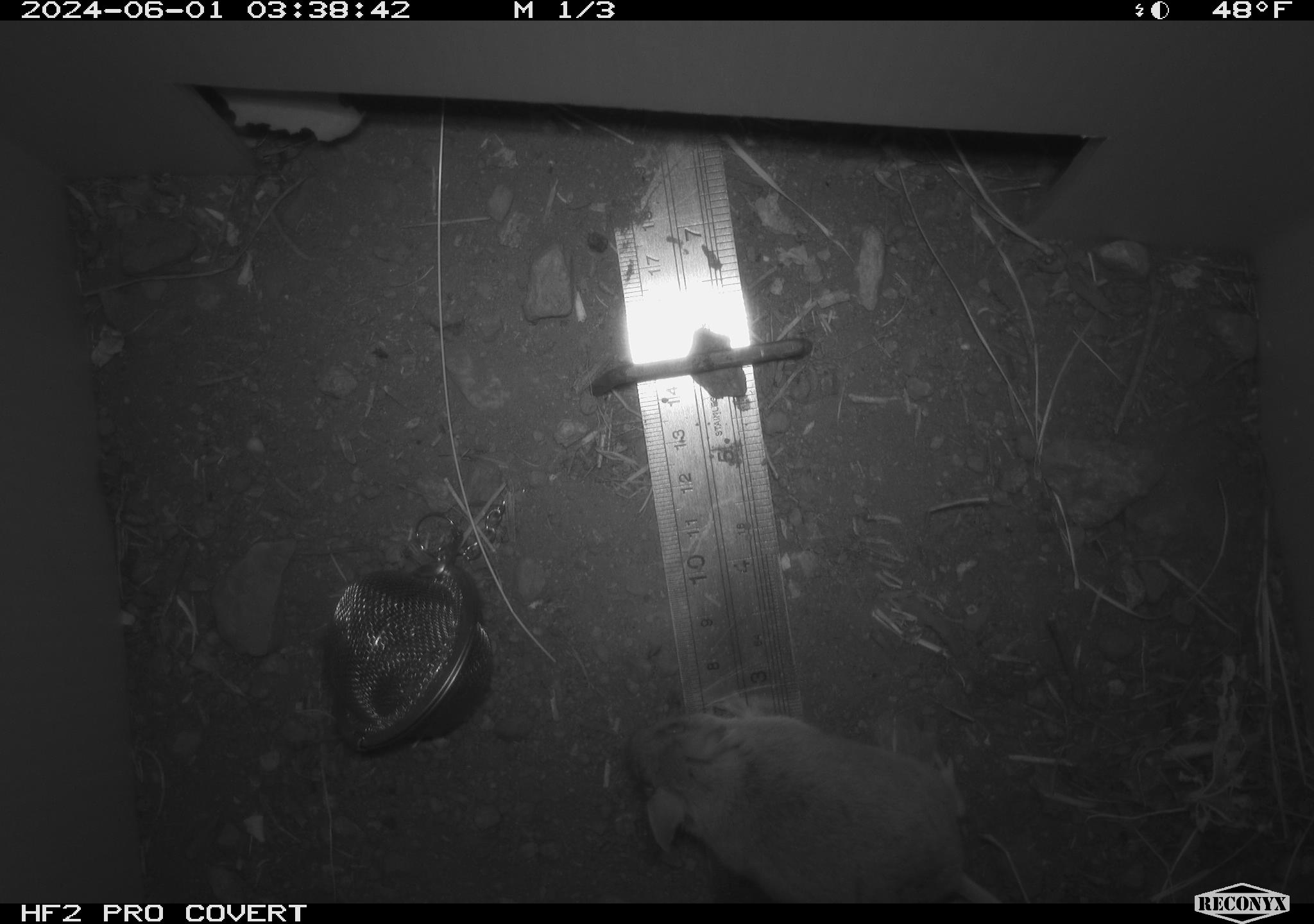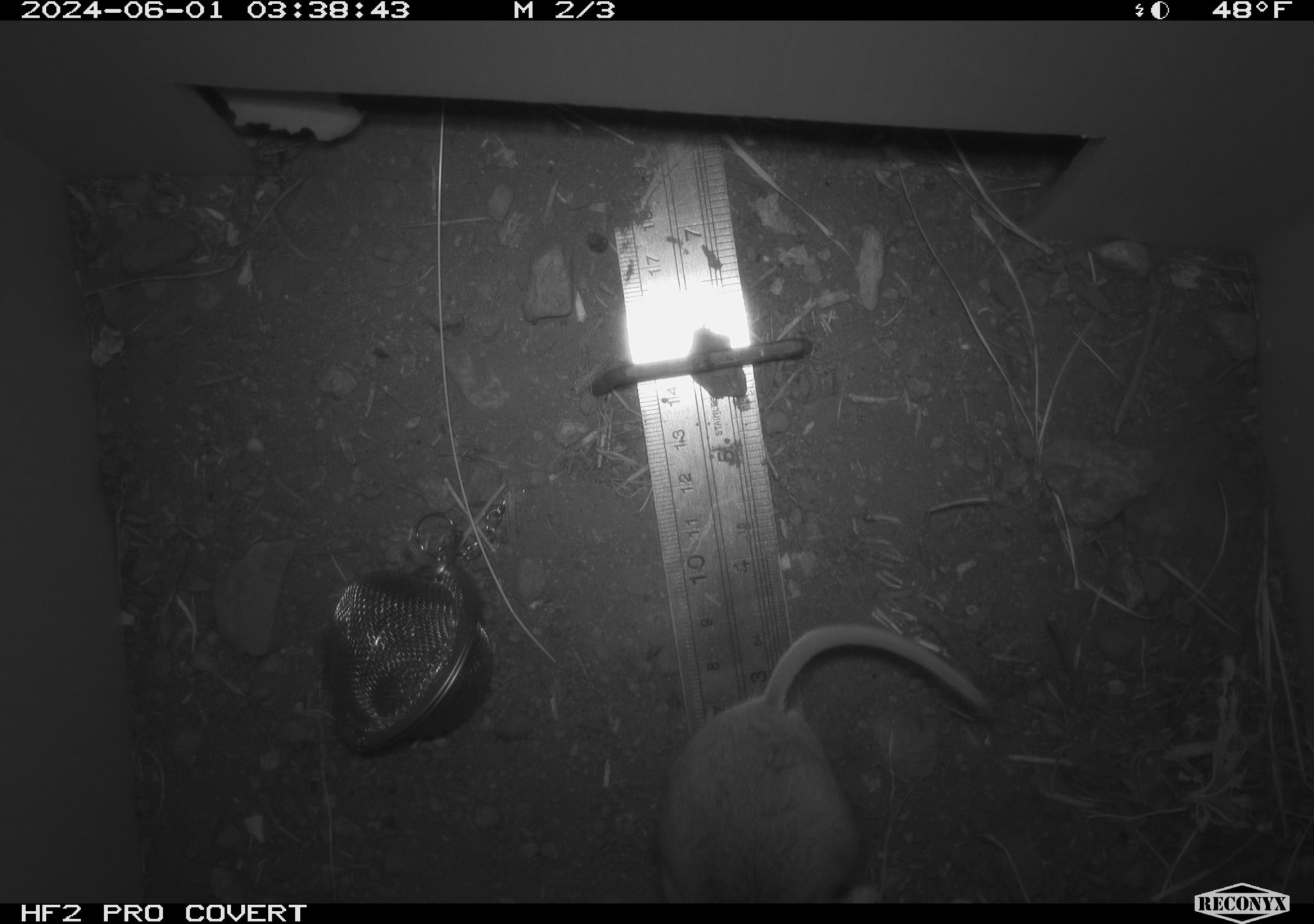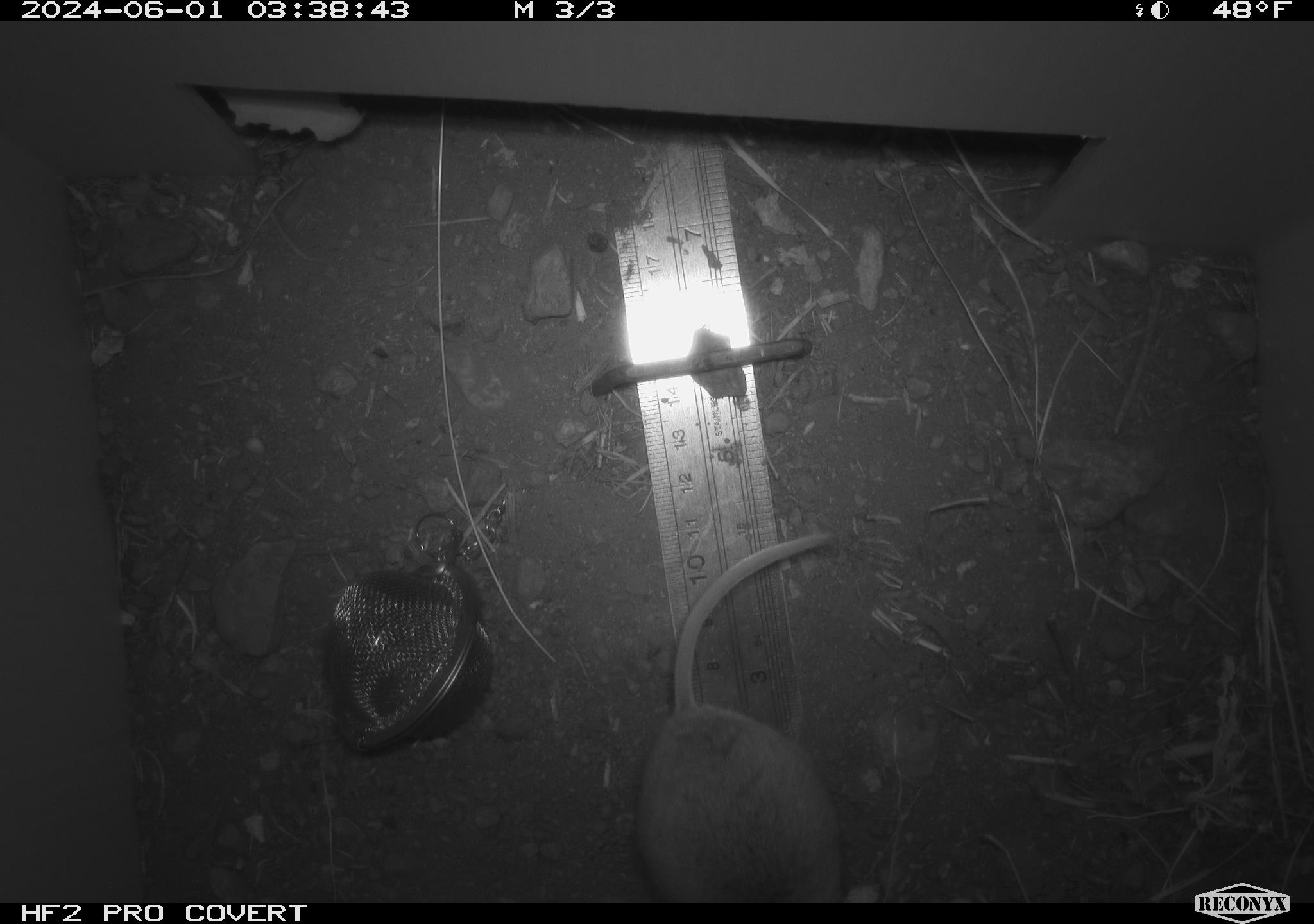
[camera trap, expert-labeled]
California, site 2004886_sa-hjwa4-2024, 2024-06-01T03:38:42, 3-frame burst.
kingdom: Animalia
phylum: Chordata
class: Mammalia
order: Rodentia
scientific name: Rodentia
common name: rodent